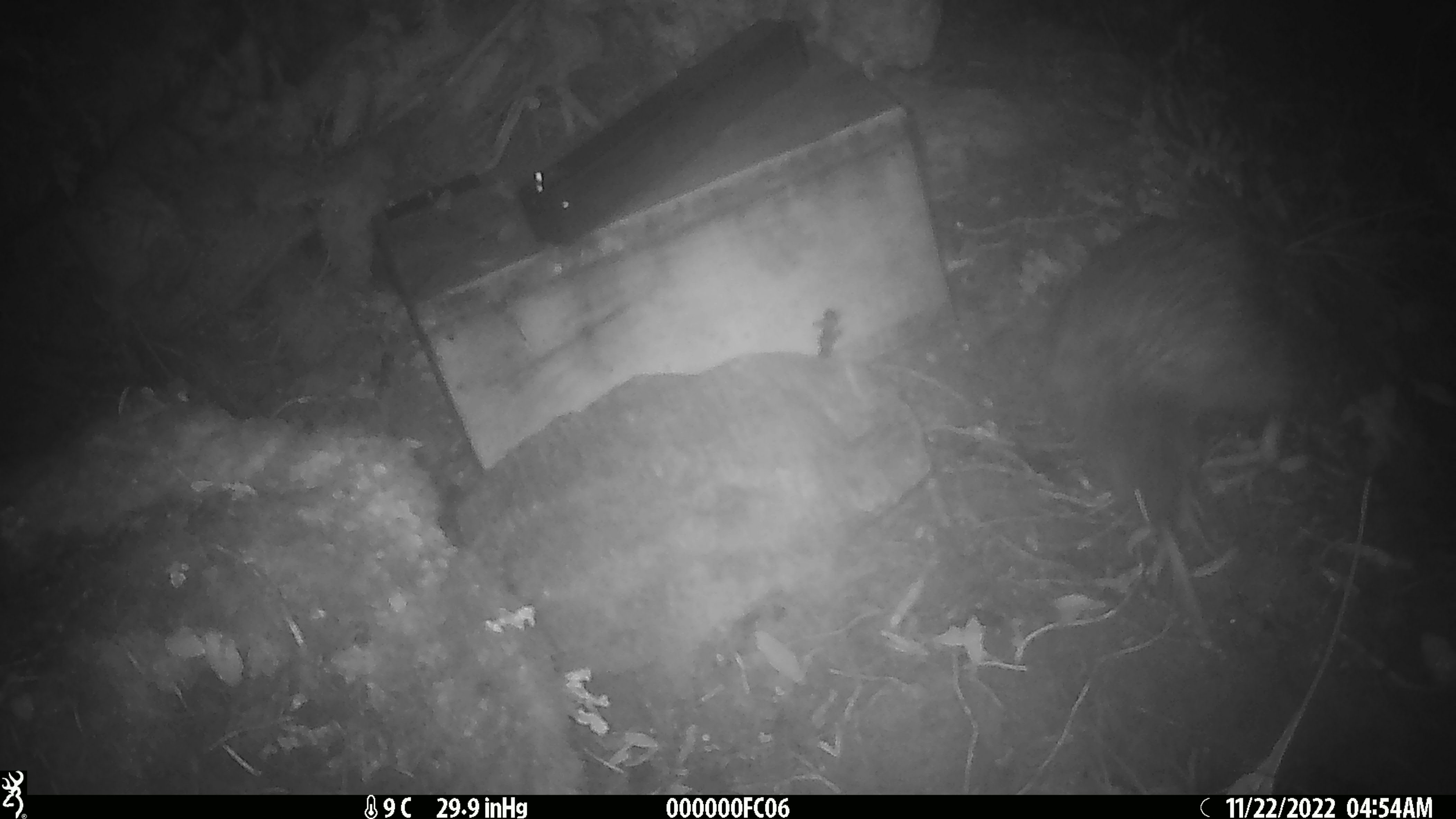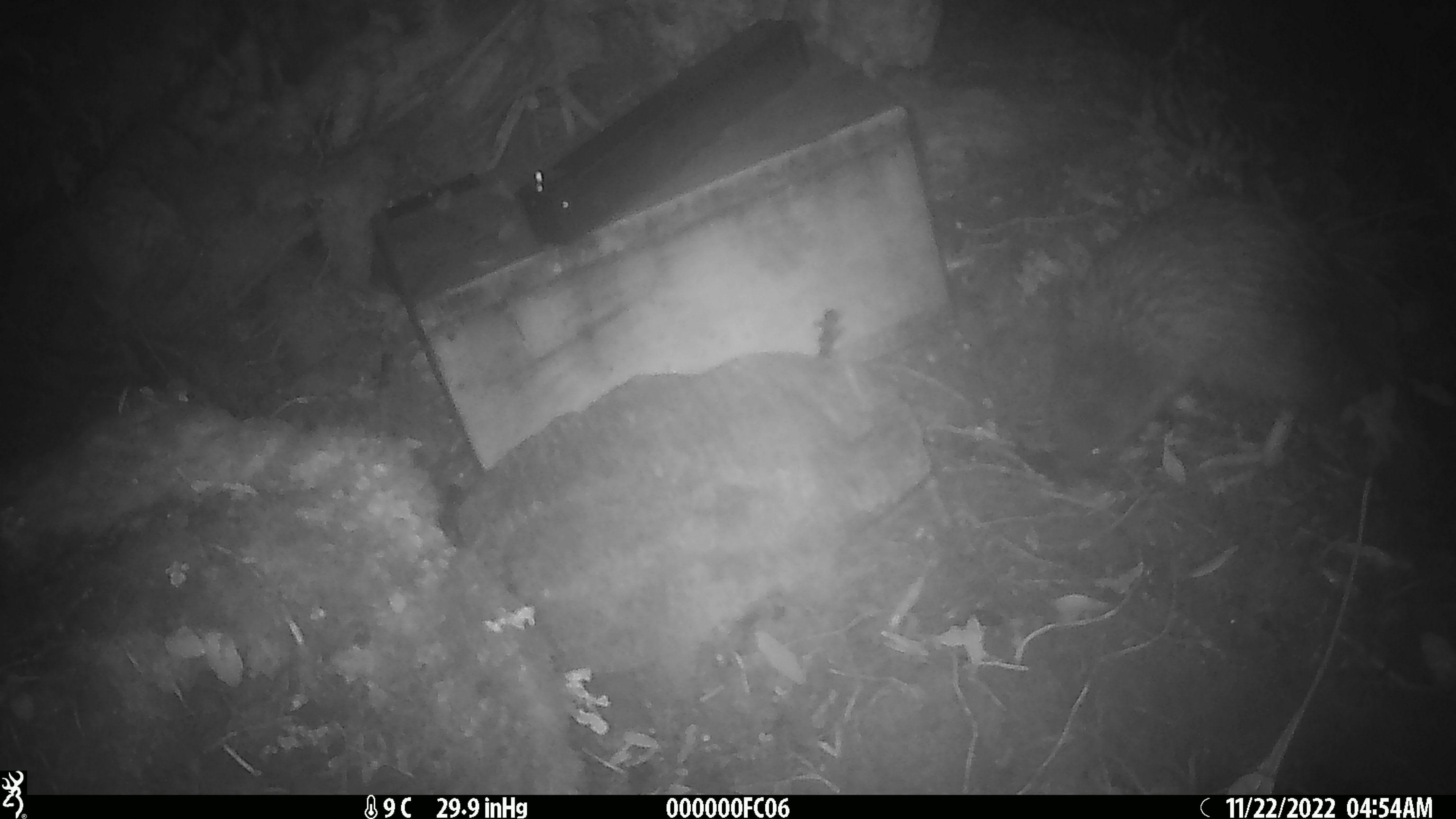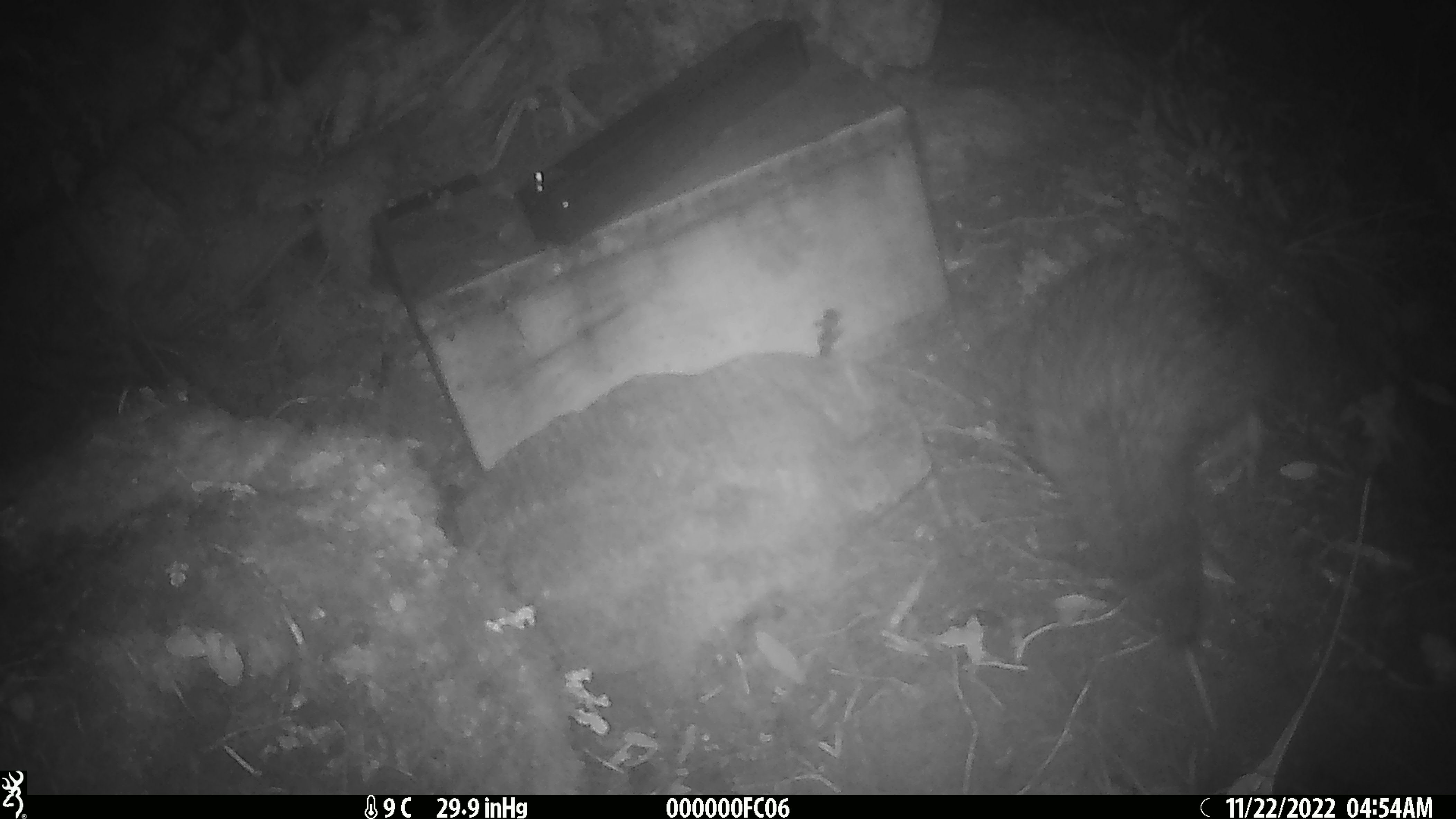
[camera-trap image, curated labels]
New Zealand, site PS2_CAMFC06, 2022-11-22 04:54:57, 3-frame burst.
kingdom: Animalia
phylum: Chordata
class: Aves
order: Apterygiformes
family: Apterygidae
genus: Apteryx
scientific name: Apteryx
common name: kiwi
Kiwi (Apteryx).